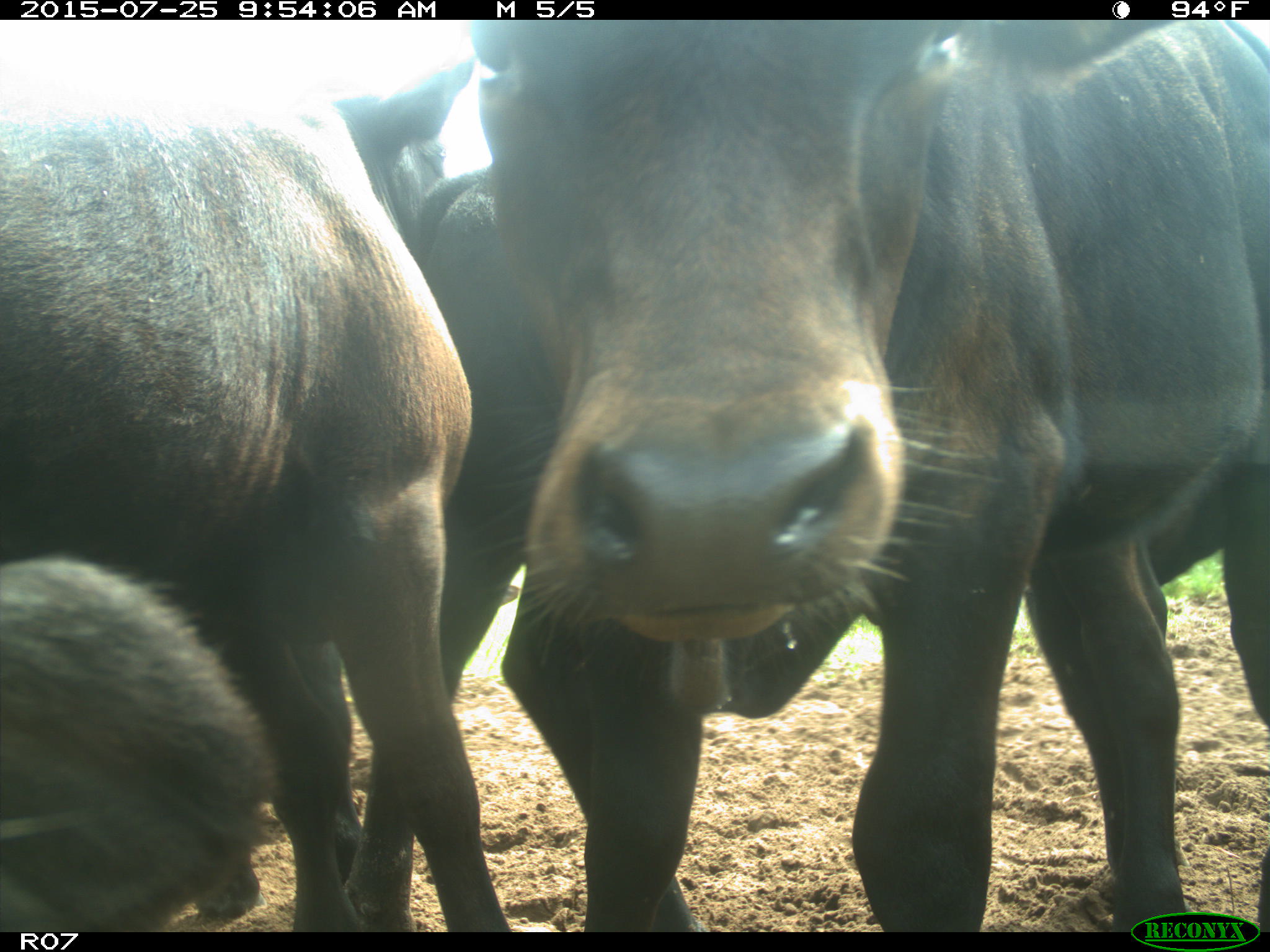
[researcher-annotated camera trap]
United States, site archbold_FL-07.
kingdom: Animalia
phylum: Chordata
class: Mammalia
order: Artiodactyla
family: Bovidae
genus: Bos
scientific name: Bos taurus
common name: domestic cow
Bos taurus (domestic cow).